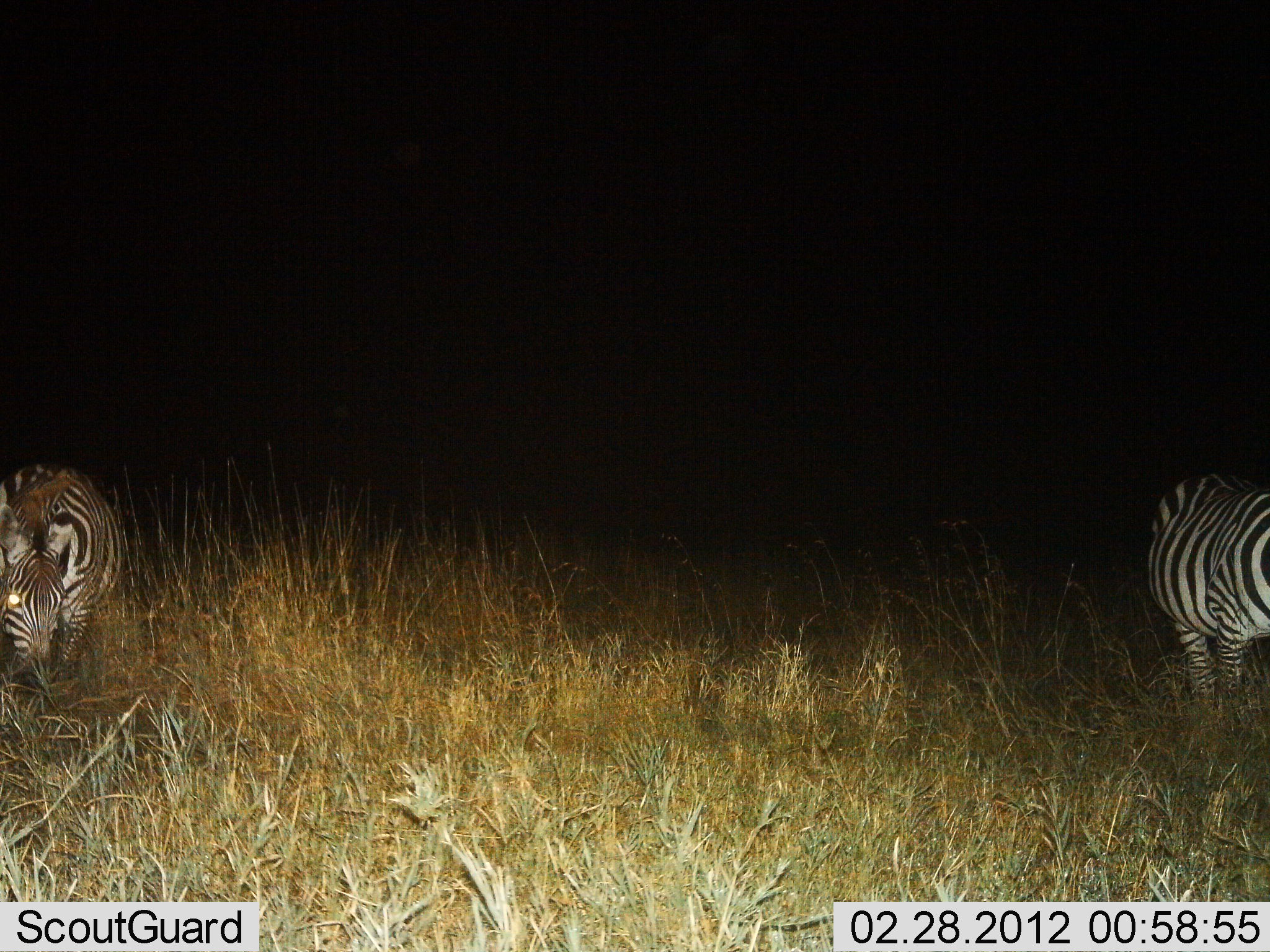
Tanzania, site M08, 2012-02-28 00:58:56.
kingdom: Animalia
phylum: Chordata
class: Mammalia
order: Perissodactyla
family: Equidae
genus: Equus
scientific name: Equus quagga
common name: plains zebra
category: zebra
Zebra (plains zebra) (Equus quagga), count 2. Behavior (volunteer vote fractions): standing 73%, resting 0%, moving 7%, interacting 0%. Young present (vote fraction): 0%. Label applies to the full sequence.